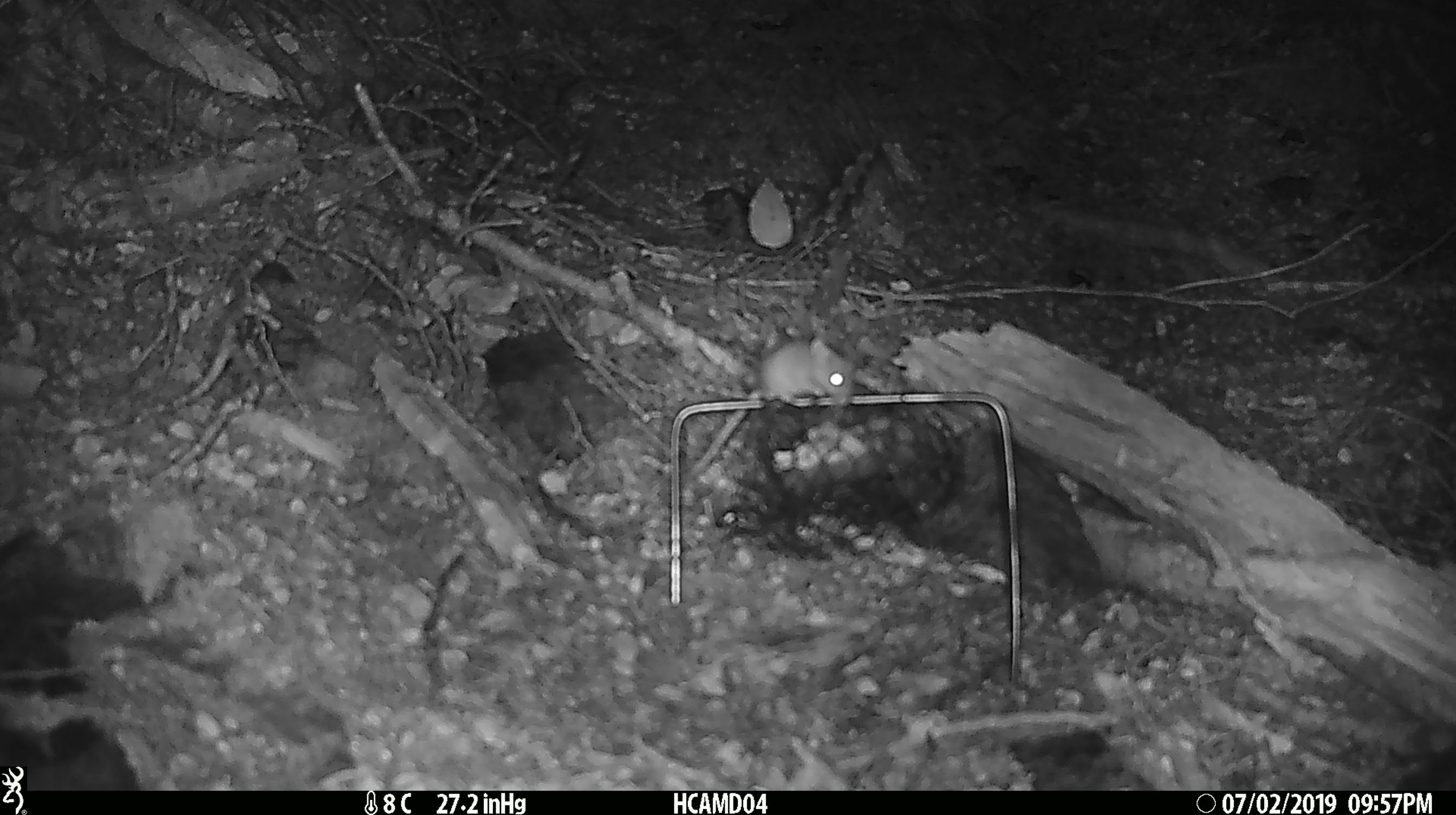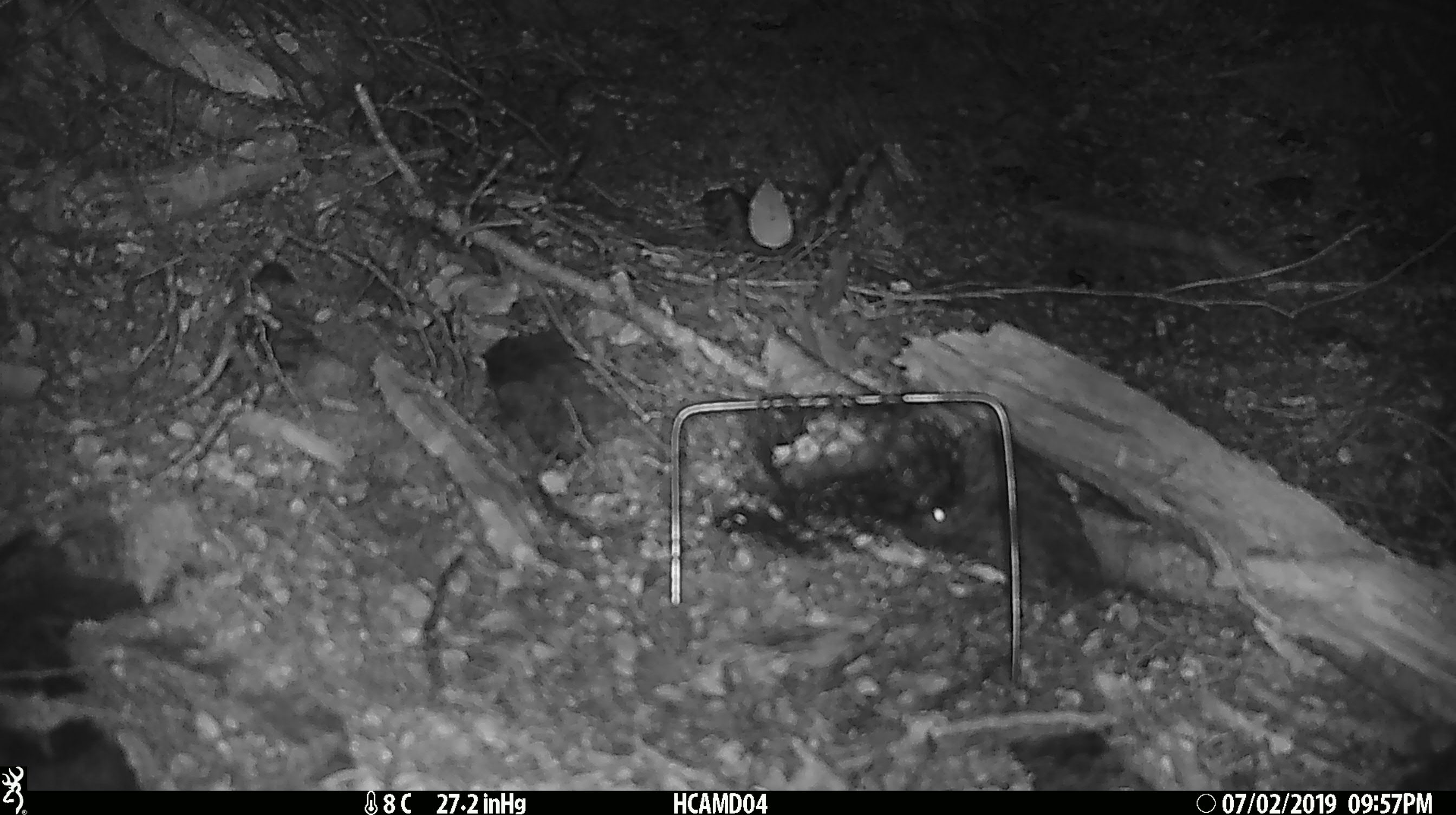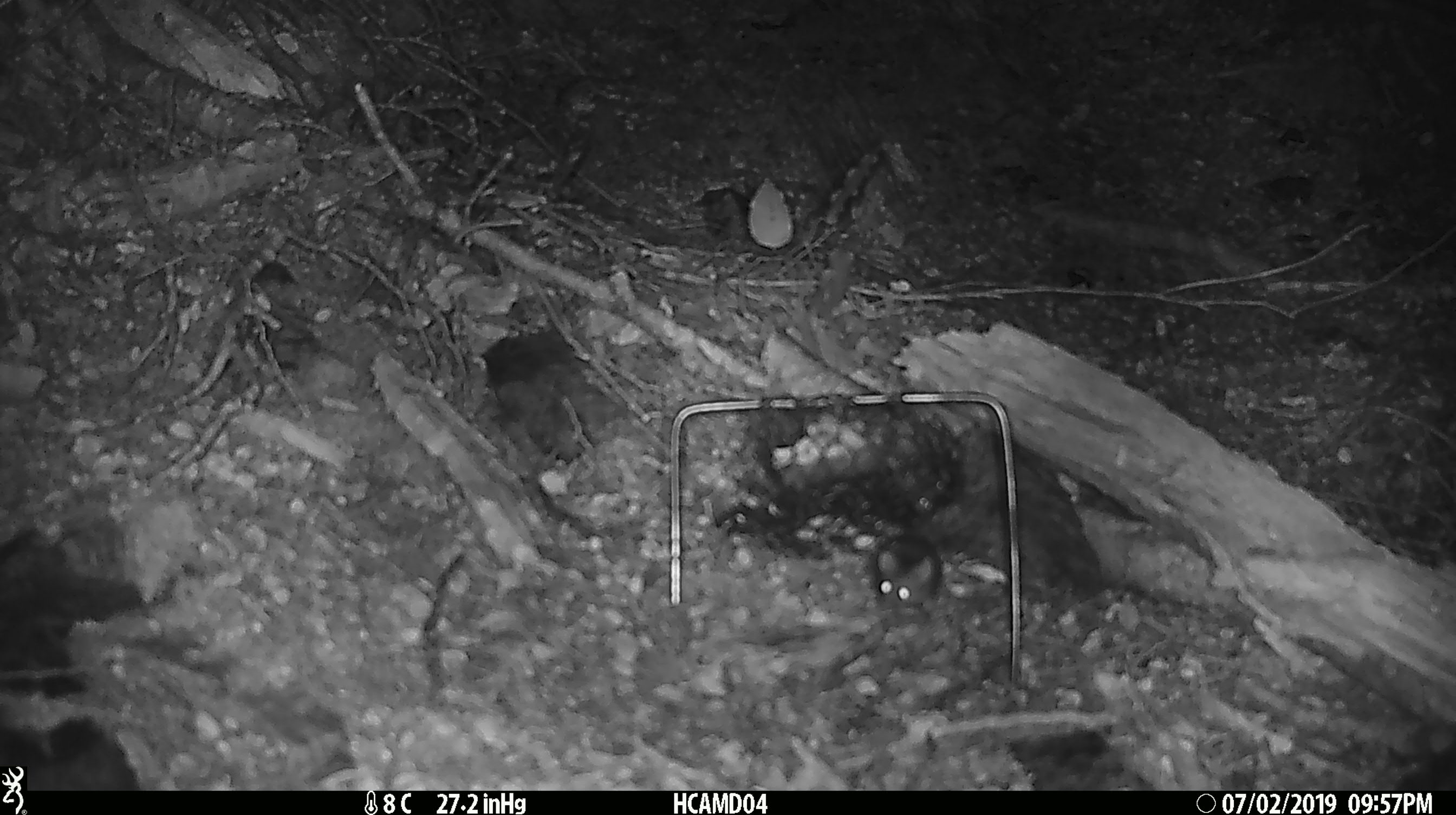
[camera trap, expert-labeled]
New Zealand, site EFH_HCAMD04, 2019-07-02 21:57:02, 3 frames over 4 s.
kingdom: Animalia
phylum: Chordata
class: Mammalia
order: Rodentia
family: Muridae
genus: Mus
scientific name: Mus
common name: mouse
Mouse (Mus).